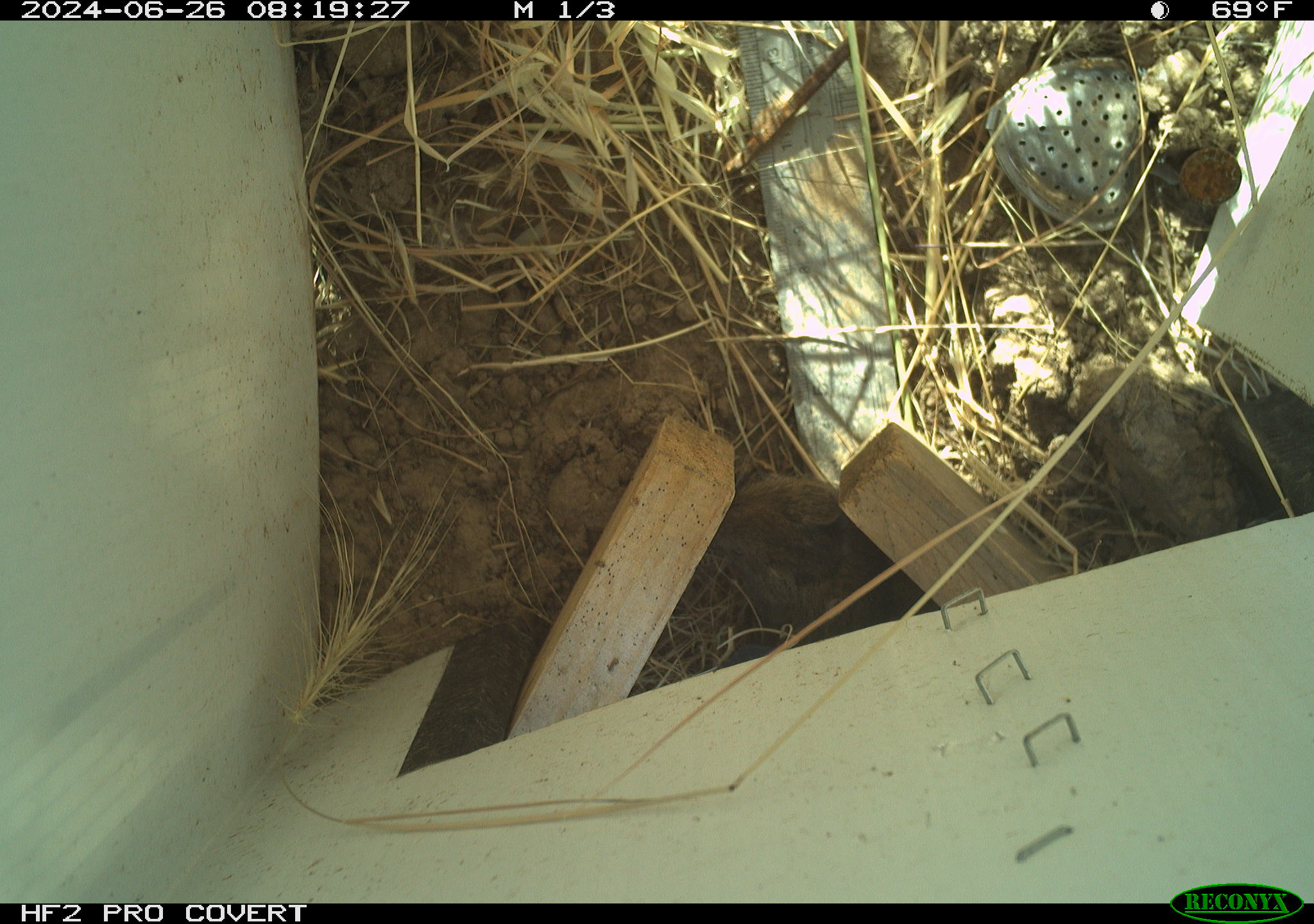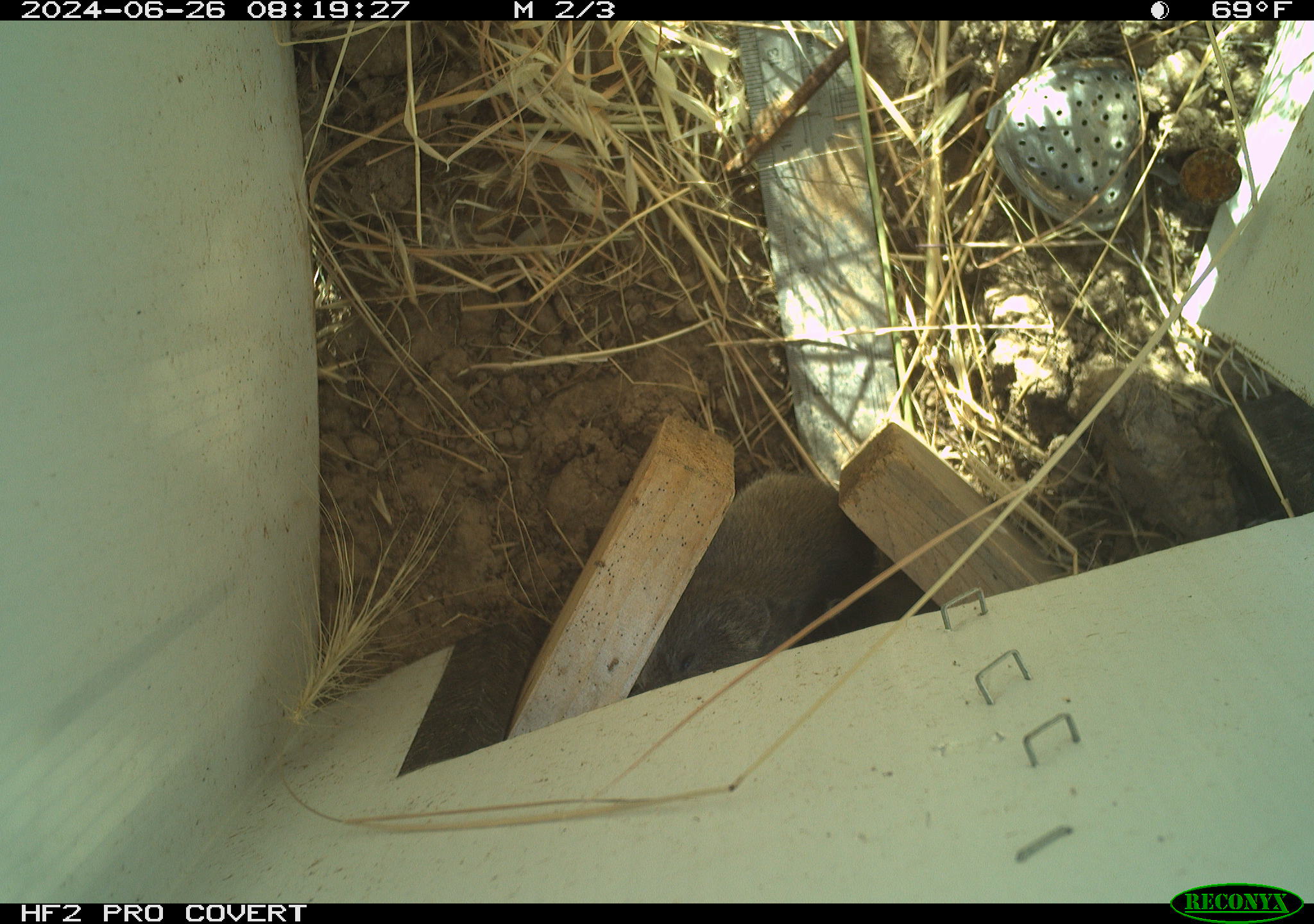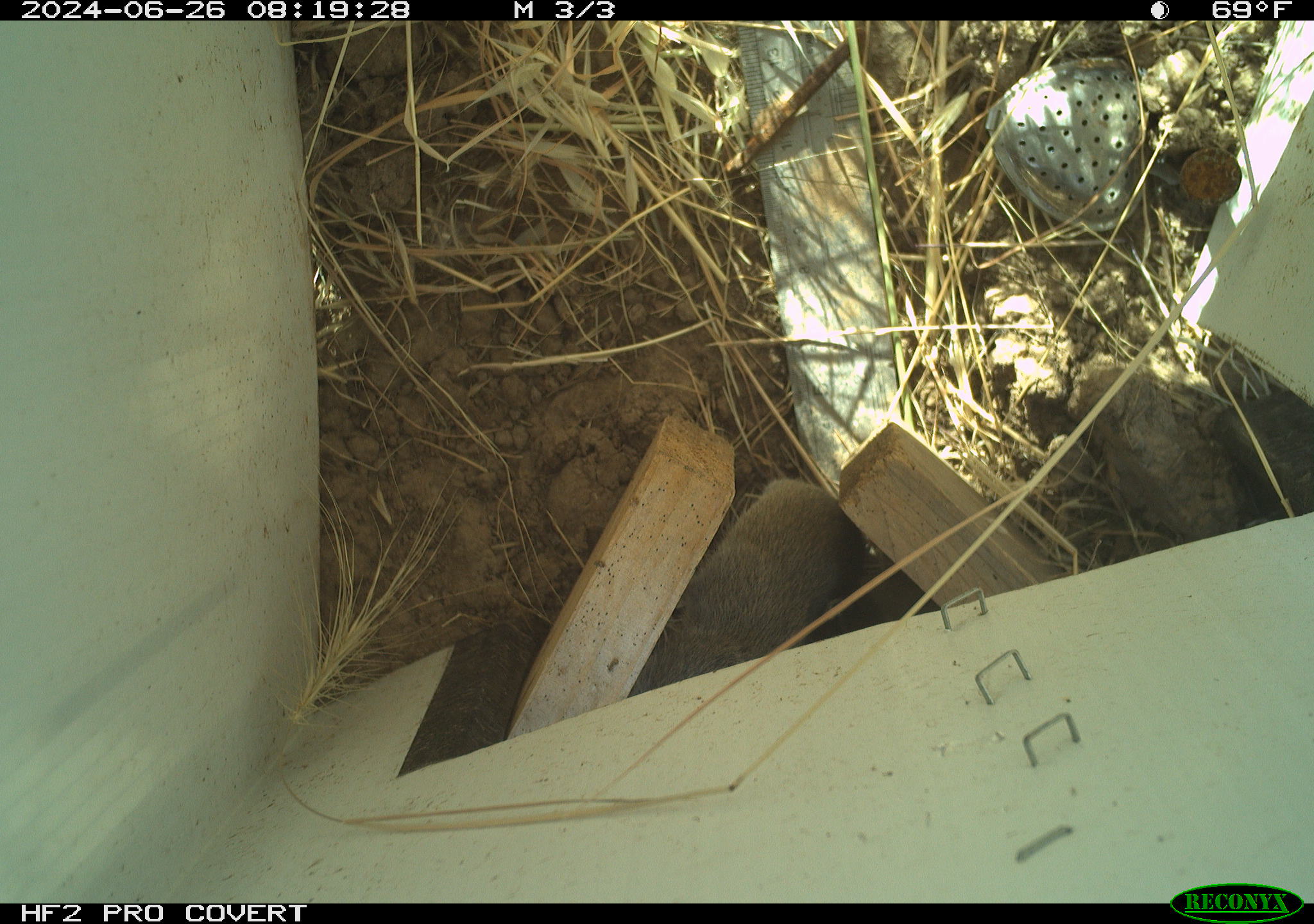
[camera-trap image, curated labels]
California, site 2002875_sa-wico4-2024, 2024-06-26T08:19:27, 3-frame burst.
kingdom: Animalia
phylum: Chordata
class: Mammalia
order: Rodentia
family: Cricetidae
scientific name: Arvicolinae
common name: voles, lemmings, and muskrats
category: arvicolinae subfamily